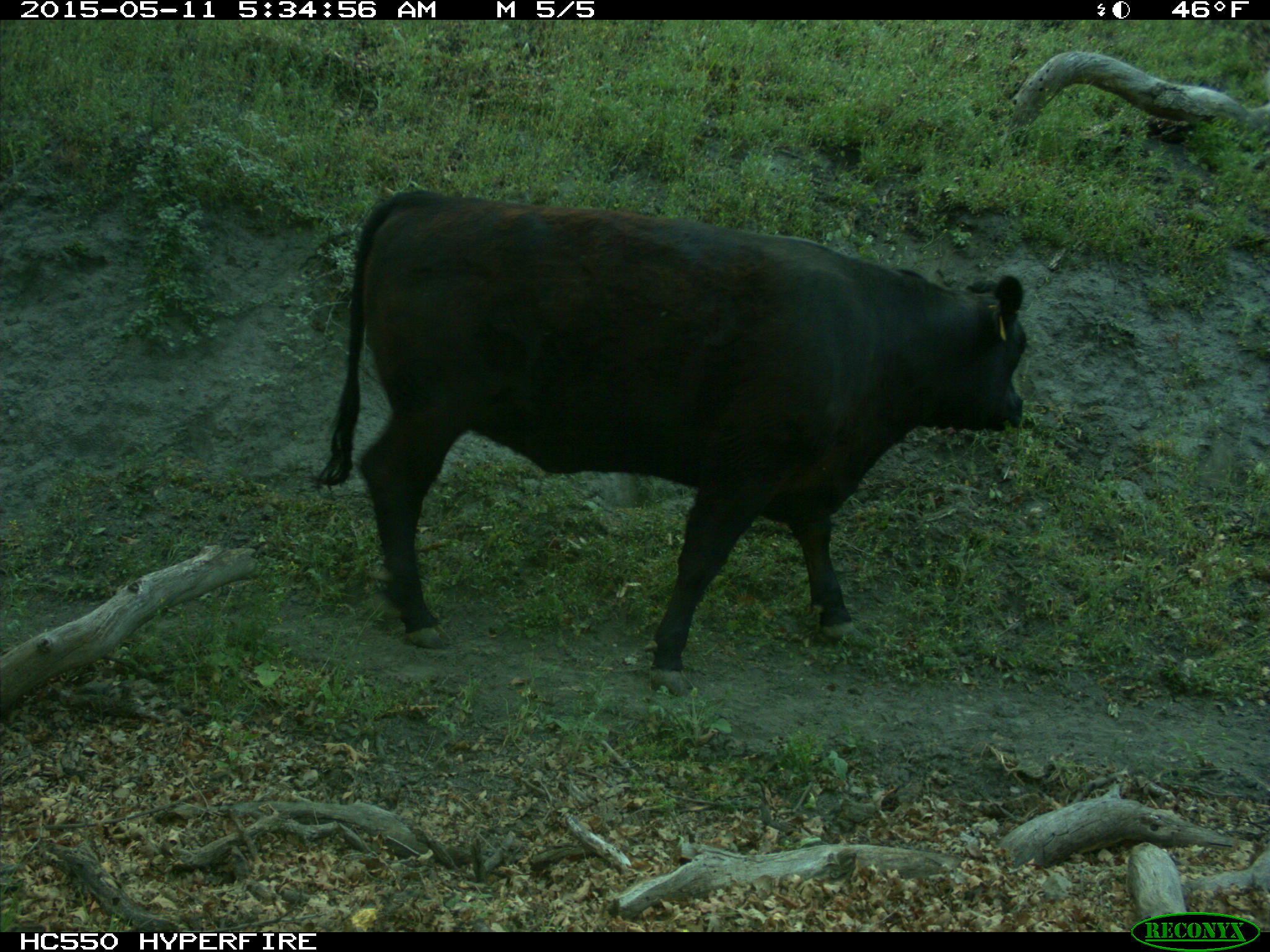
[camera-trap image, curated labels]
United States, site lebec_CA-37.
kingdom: Animalia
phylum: Chordata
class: Mammalia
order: Artiodactyla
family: Bovidae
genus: Bos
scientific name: Bos taurus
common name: domestic cow